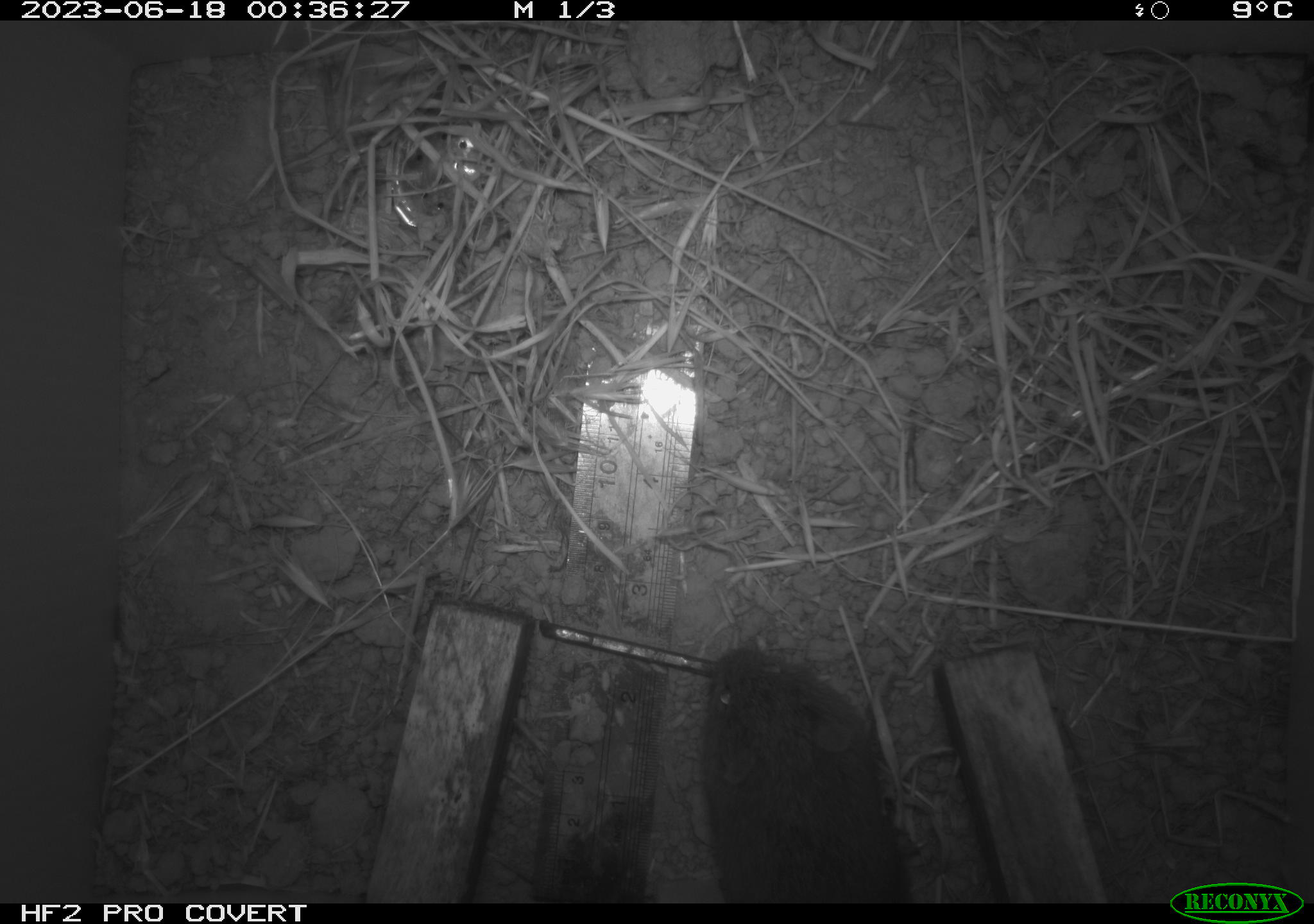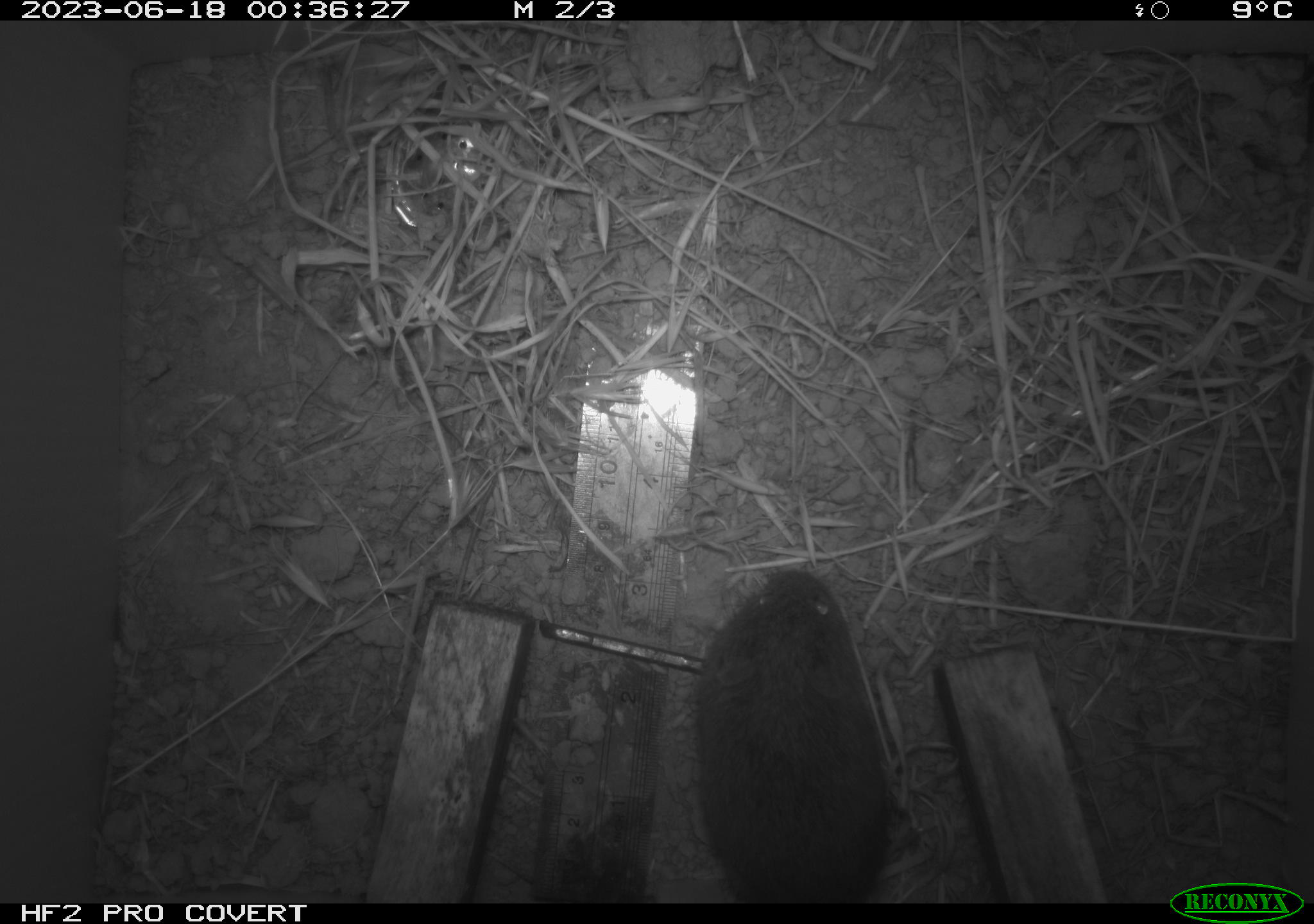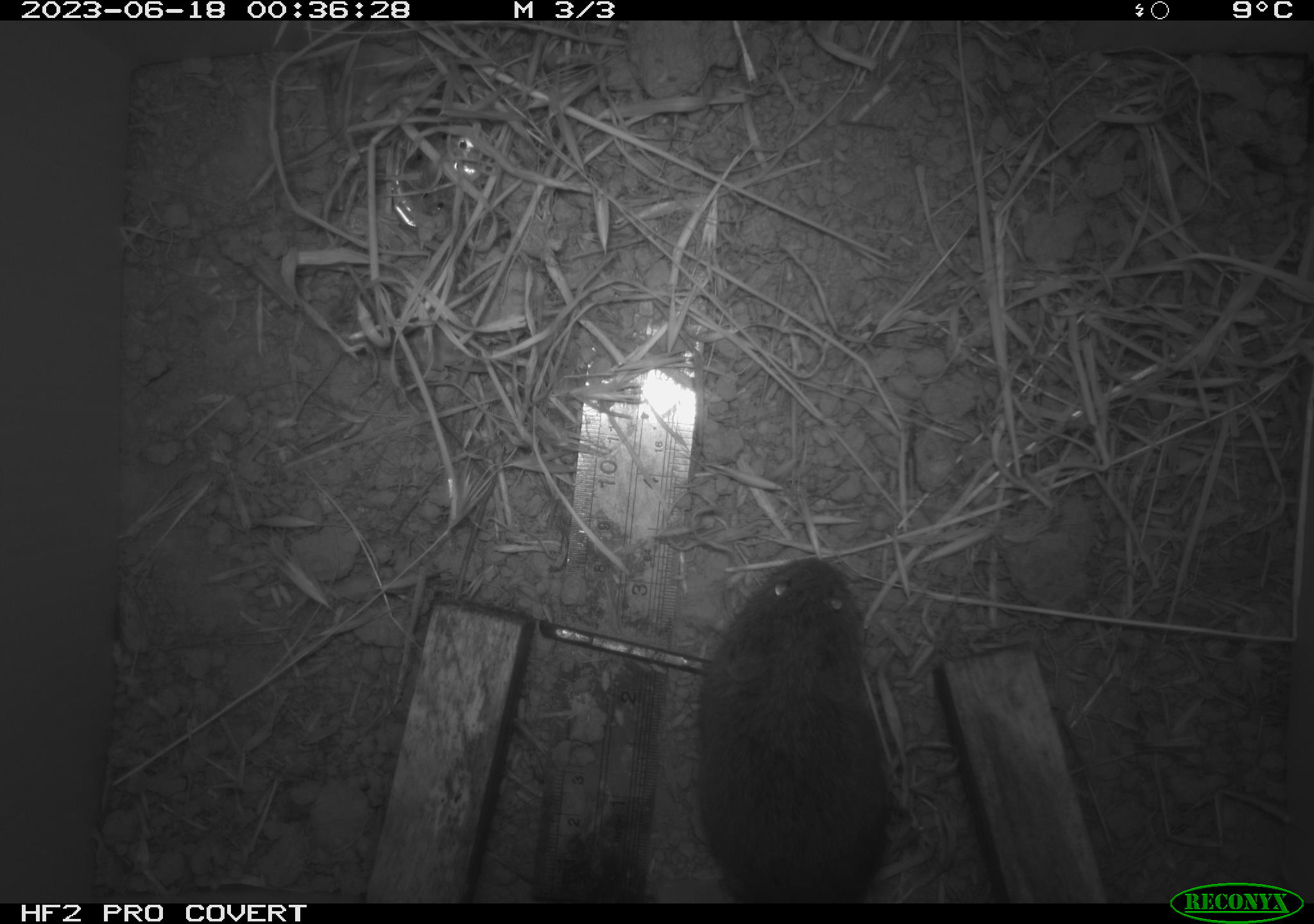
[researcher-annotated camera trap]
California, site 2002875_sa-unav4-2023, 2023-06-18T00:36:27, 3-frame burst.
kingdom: Animalia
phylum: Chordata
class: Mammalia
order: Rodentia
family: Cricetidae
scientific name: Arvicolinae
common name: voles, lemmings, and muskrats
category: arvicolinae subfamily